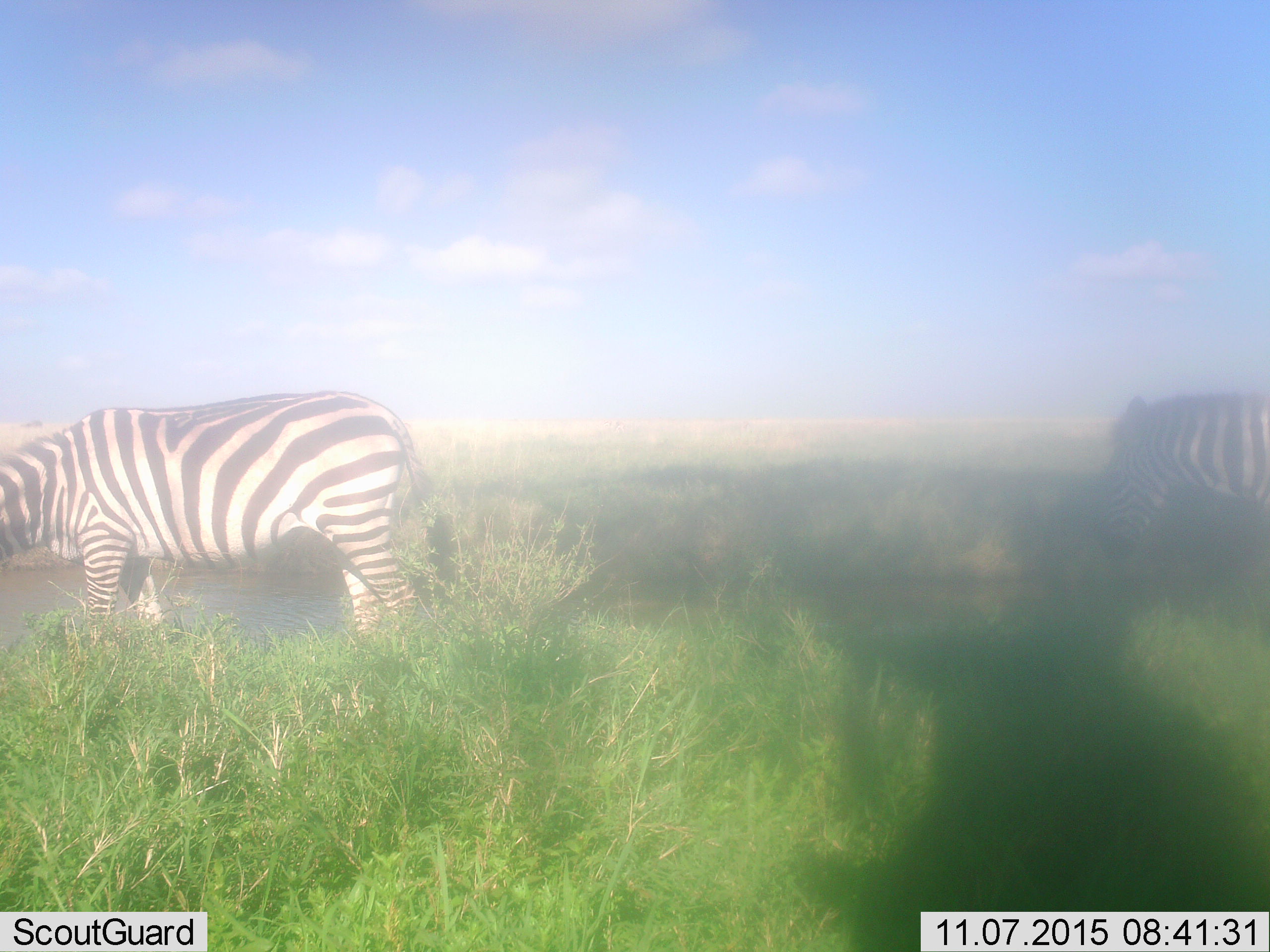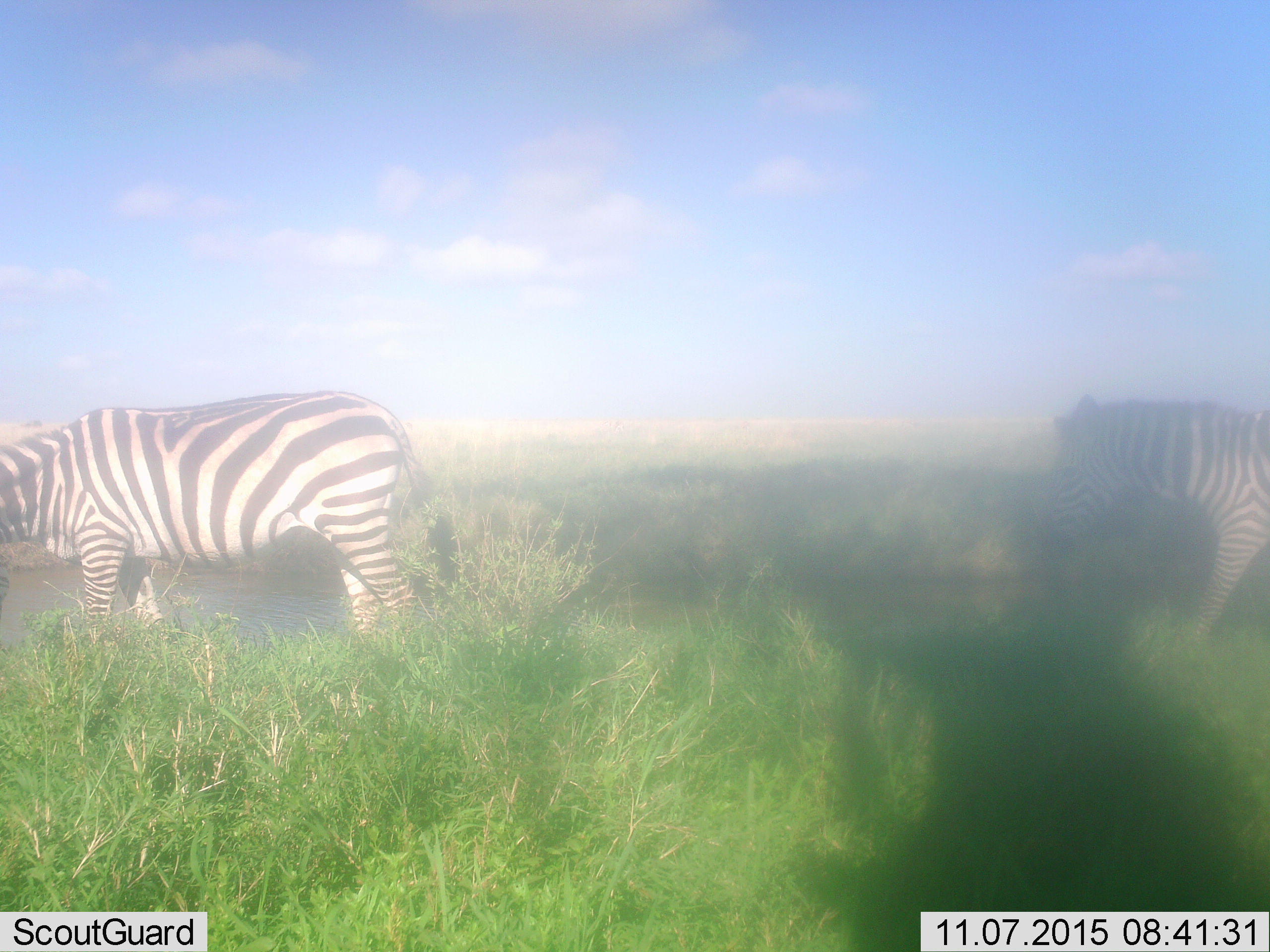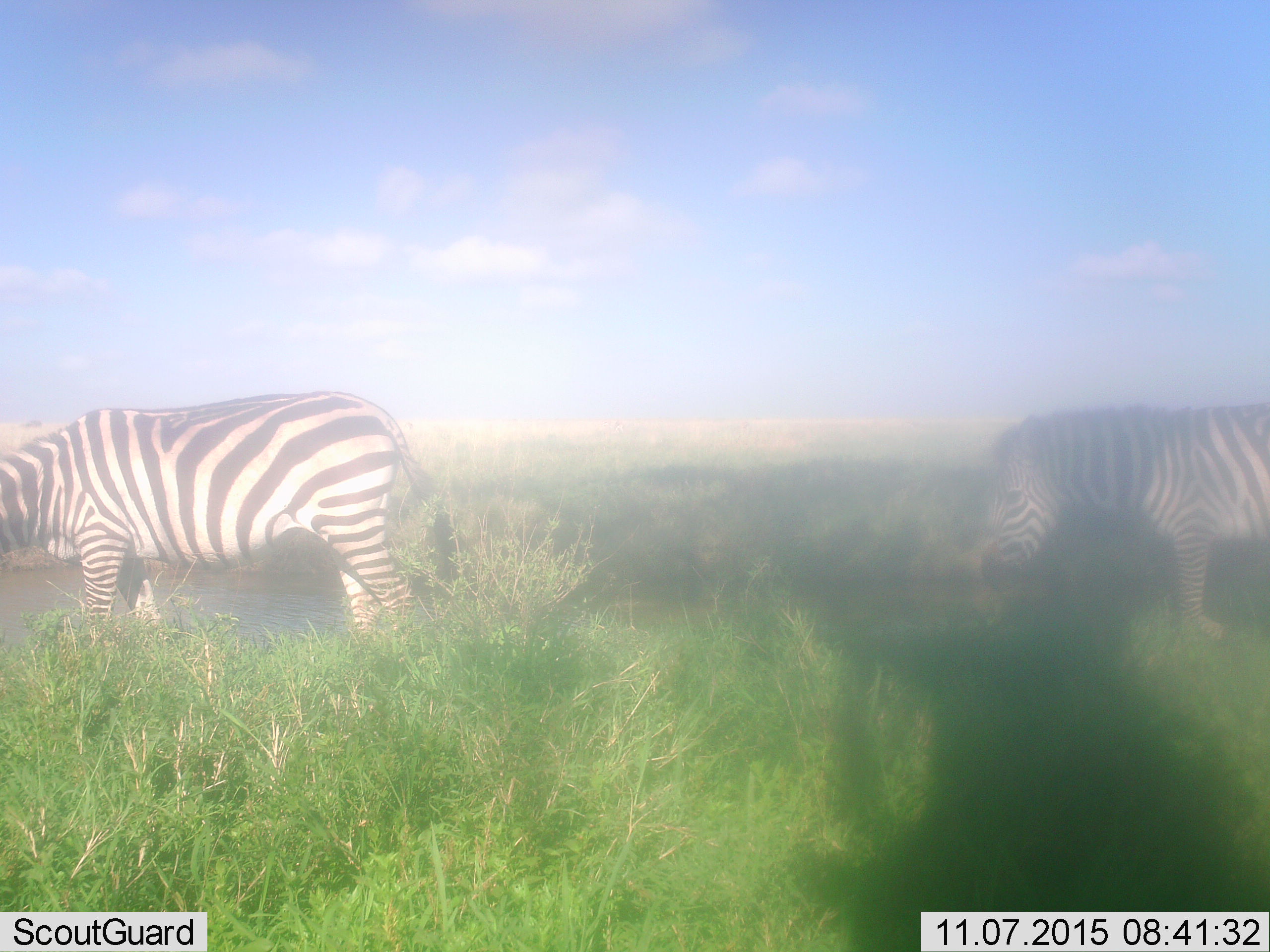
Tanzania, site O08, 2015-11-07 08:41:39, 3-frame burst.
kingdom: Animalia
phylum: Chordata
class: Mammalia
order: Perissodactyla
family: Equidae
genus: Equus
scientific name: Equus quagga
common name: plains zebra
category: zebra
Zebra (plains zebra) (Equus quagga), count 2. Behavior (volunteer vote fractions): standing 44%, resting 0%, moving 67%, interacting 0%. Young present (vote fraction): 0%. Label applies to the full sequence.